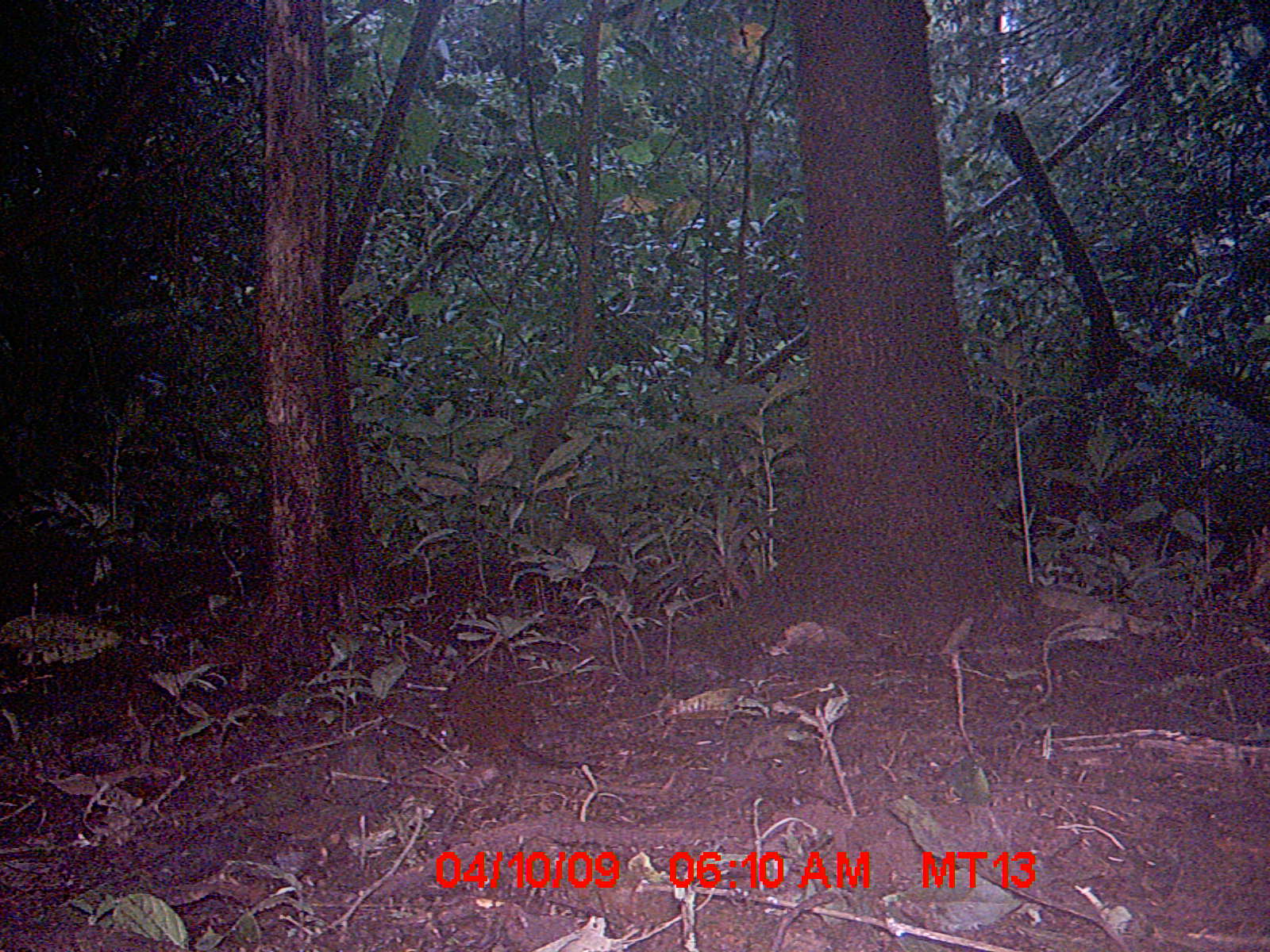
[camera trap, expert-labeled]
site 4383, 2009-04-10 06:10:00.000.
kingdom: Animalia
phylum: Chordata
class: Mammalia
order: Rodentia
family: Nesomyidae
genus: Nesomys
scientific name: Nesomys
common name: nesomys rodents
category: nesomys sp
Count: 1.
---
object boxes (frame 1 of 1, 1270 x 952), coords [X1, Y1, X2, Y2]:
nesomys sp: [442, 673, 607, 796]